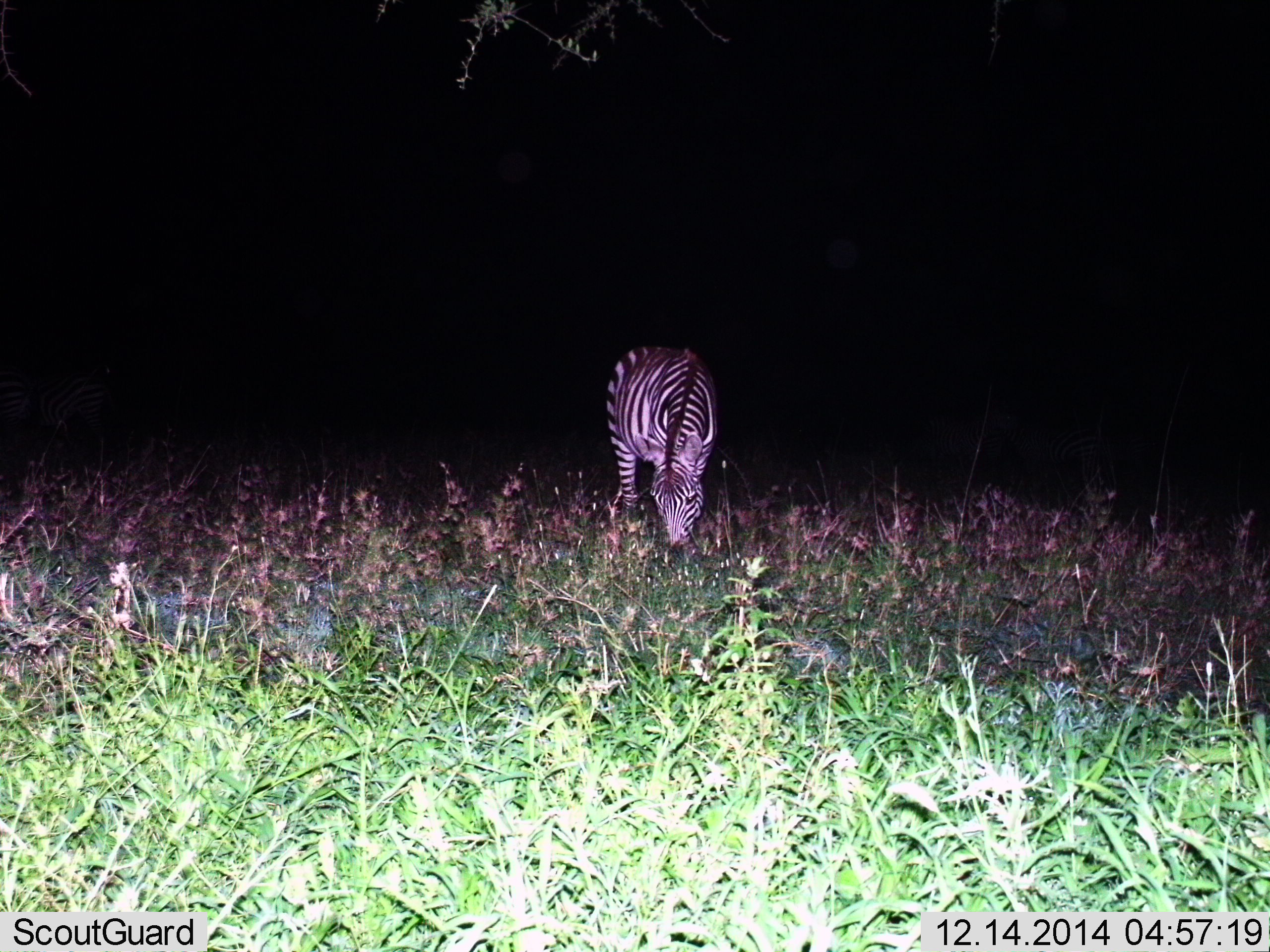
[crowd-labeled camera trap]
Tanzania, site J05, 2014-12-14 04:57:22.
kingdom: Animalia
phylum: Chordata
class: Mammalia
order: Perissodactyla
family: Equidae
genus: Equus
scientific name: Equus quagga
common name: plains zebra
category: zebra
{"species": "zebra (plains zebra) (Equus quagga)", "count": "1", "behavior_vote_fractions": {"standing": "10%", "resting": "0%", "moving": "0%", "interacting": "0%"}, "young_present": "0%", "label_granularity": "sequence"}